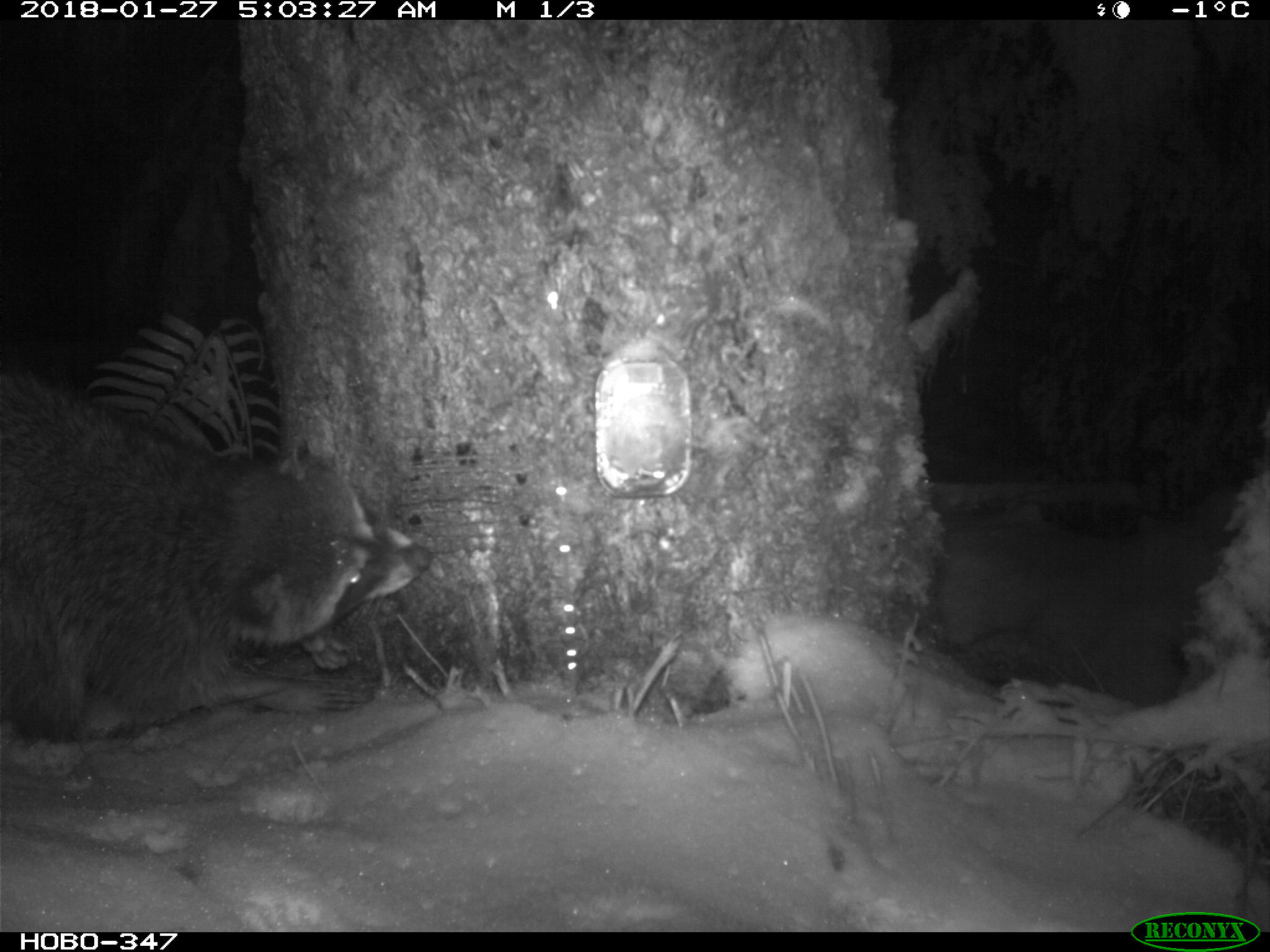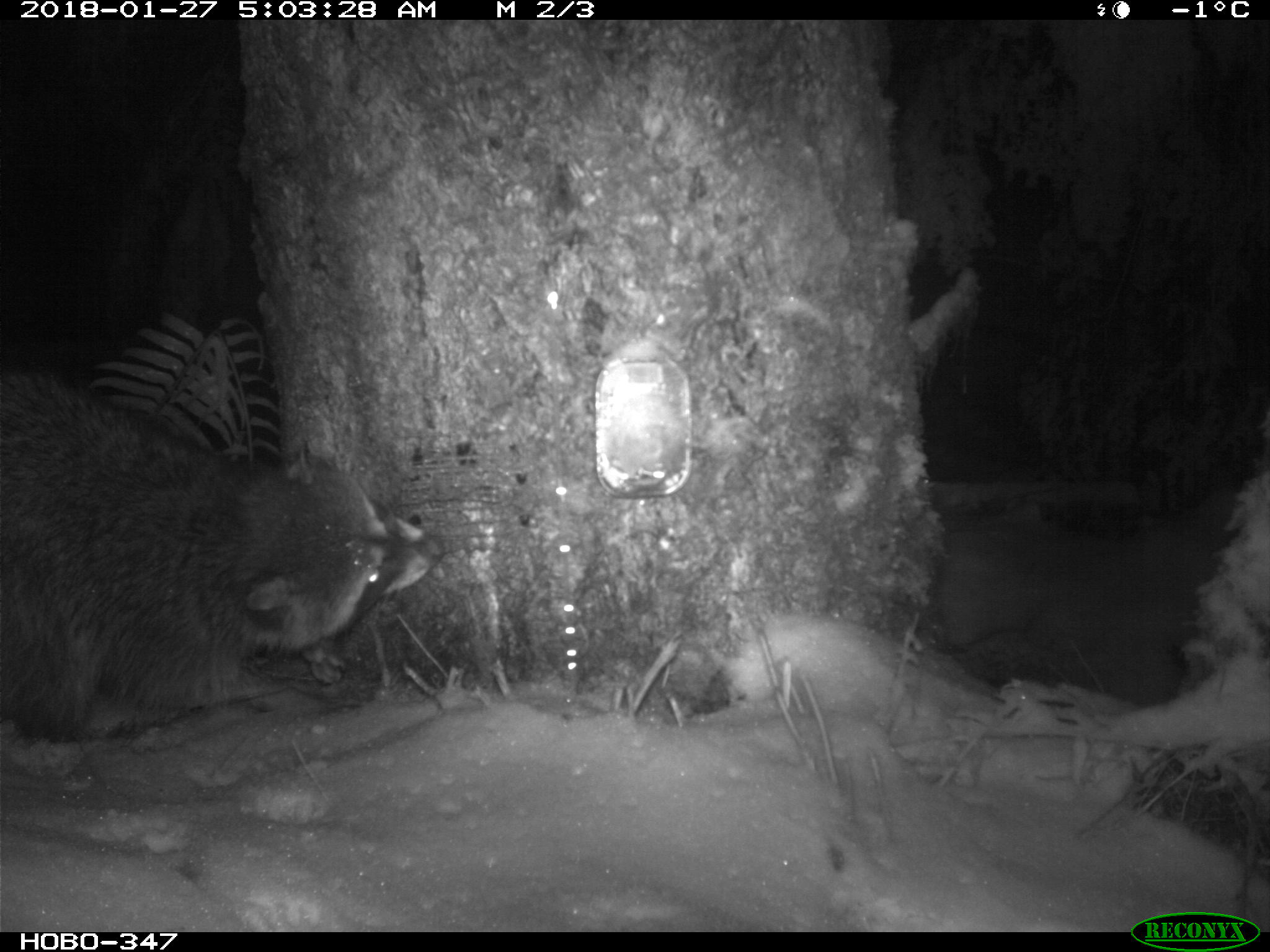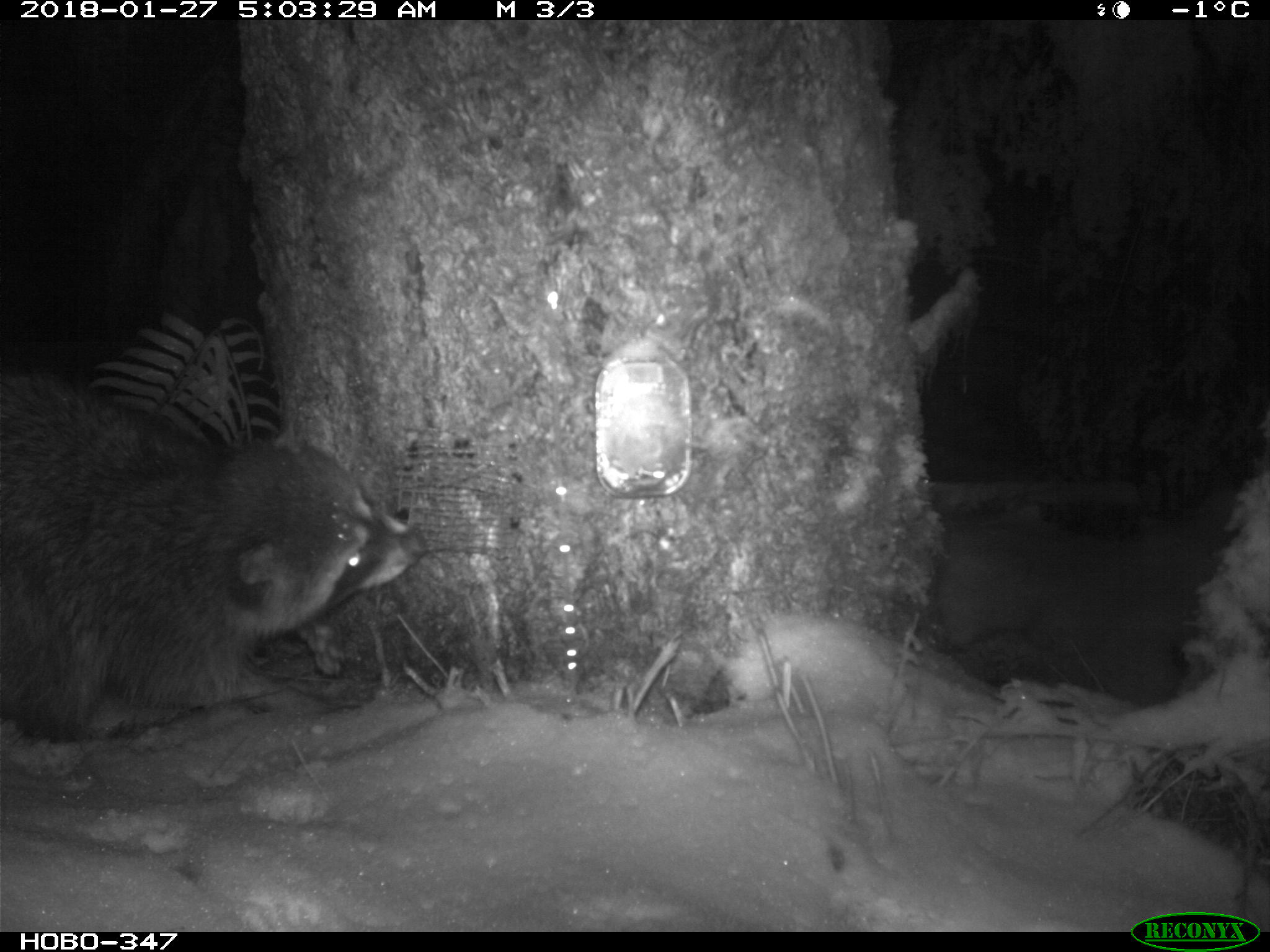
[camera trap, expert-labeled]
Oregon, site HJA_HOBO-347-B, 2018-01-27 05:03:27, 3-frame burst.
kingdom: Animalia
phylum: Chordata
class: Mammalia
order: Carnivora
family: Procyonidae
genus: Procyon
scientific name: Procyon lotor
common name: northern raccoon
Northern raccoon (Procyon lotor).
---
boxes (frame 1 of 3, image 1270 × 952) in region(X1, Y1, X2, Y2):
northern raccoon: region(1, 350, 454, 775)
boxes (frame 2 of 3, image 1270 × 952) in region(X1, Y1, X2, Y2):
northern raccoon: region(2, 363, 458, 771)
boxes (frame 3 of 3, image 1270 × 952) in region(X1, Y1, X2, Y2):
northern raccoon: region(1, 363, 450, 794)